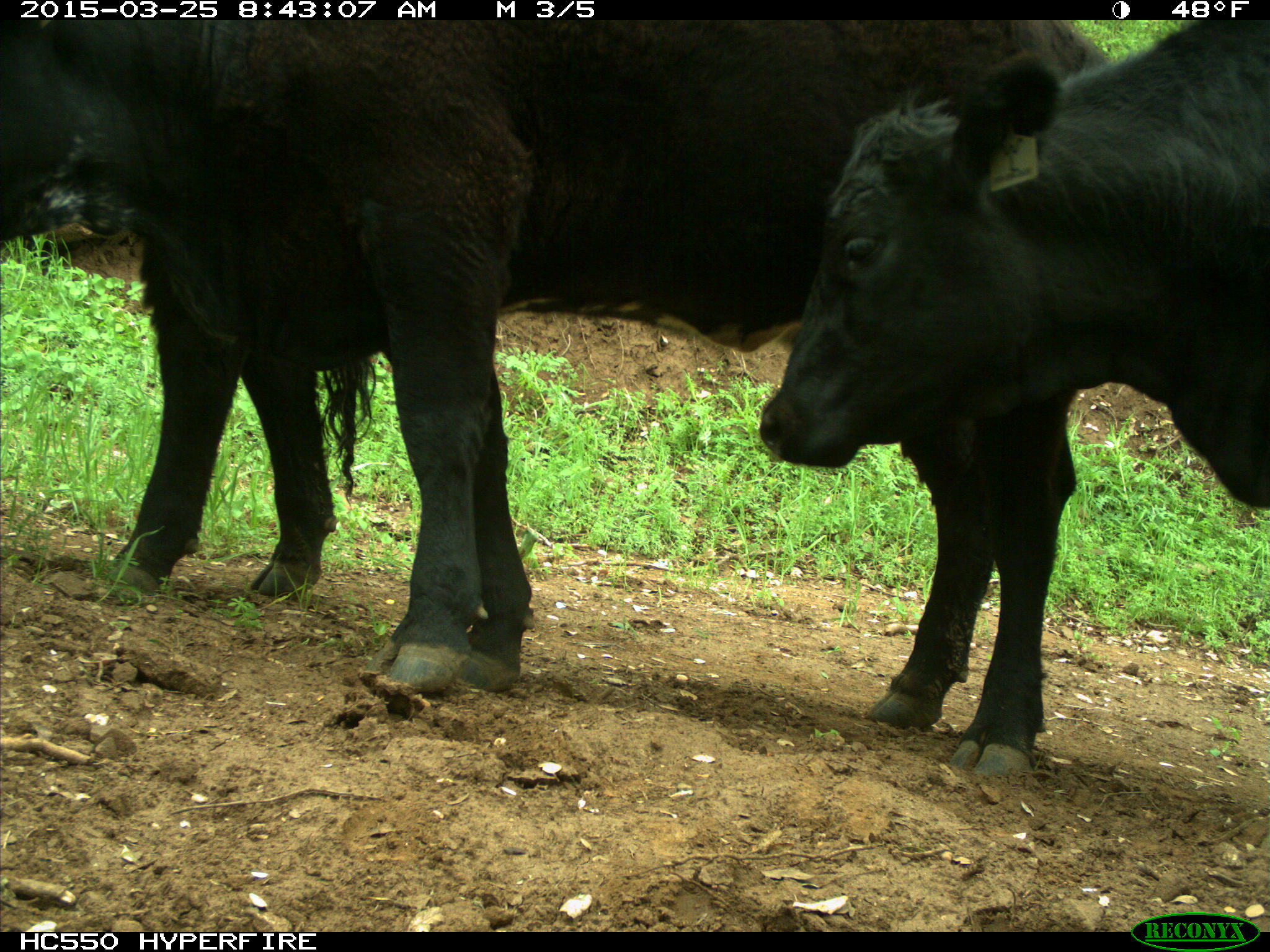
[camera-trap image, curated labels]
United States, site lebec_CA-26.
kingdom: Animalia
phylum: Chordata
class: Mammalia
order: Artiodactyla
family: Bovidae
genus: Bos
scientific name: Bos taurus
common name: domestic cow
Bos taurus (domestic cow).